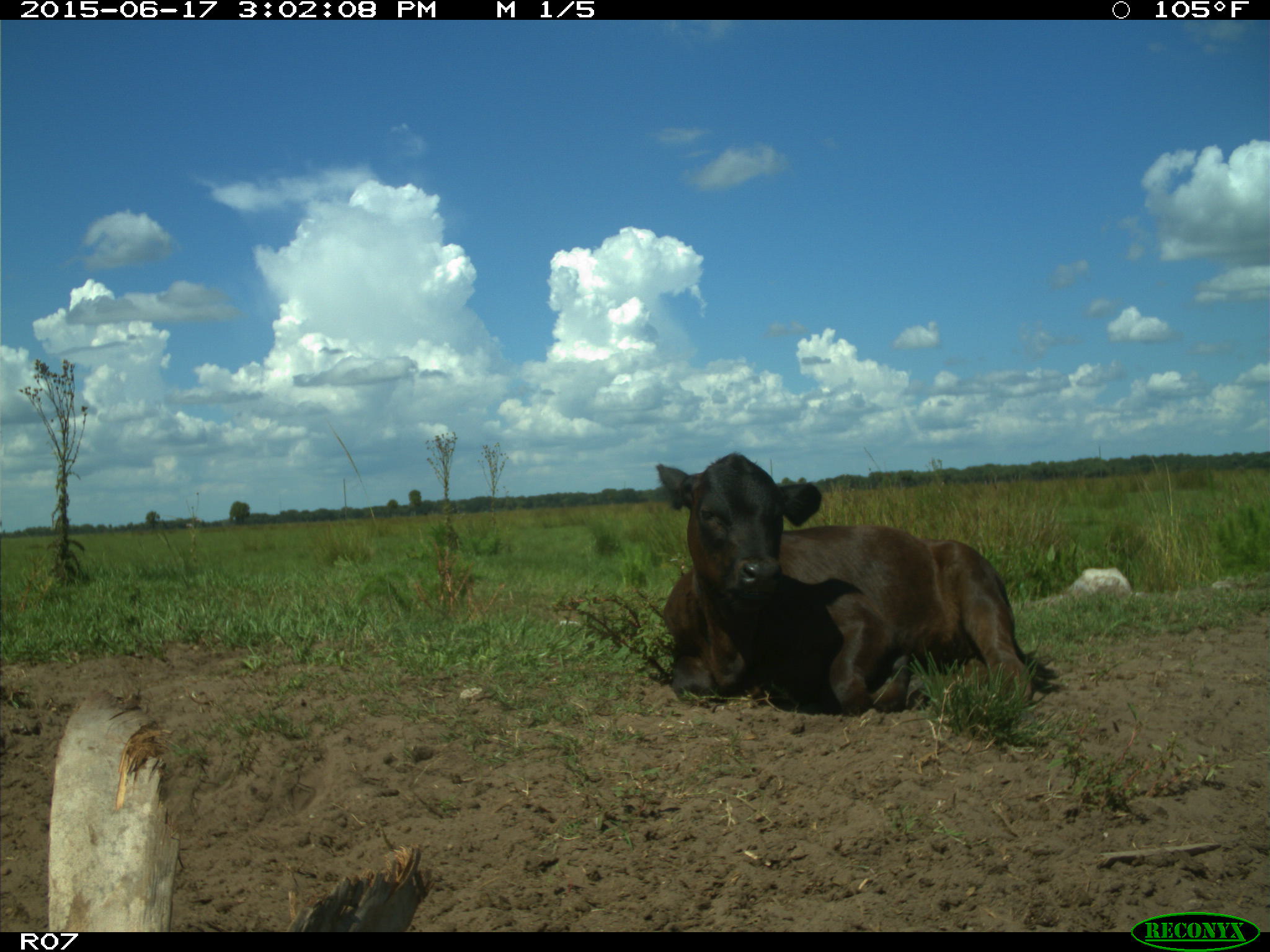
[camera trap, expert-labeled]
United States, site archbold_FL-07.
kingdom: Animalia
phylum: Chordata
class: Mammalia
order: Artiodactyla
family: Bovidae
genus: Bos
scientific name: Bos taurus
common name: domestic cow